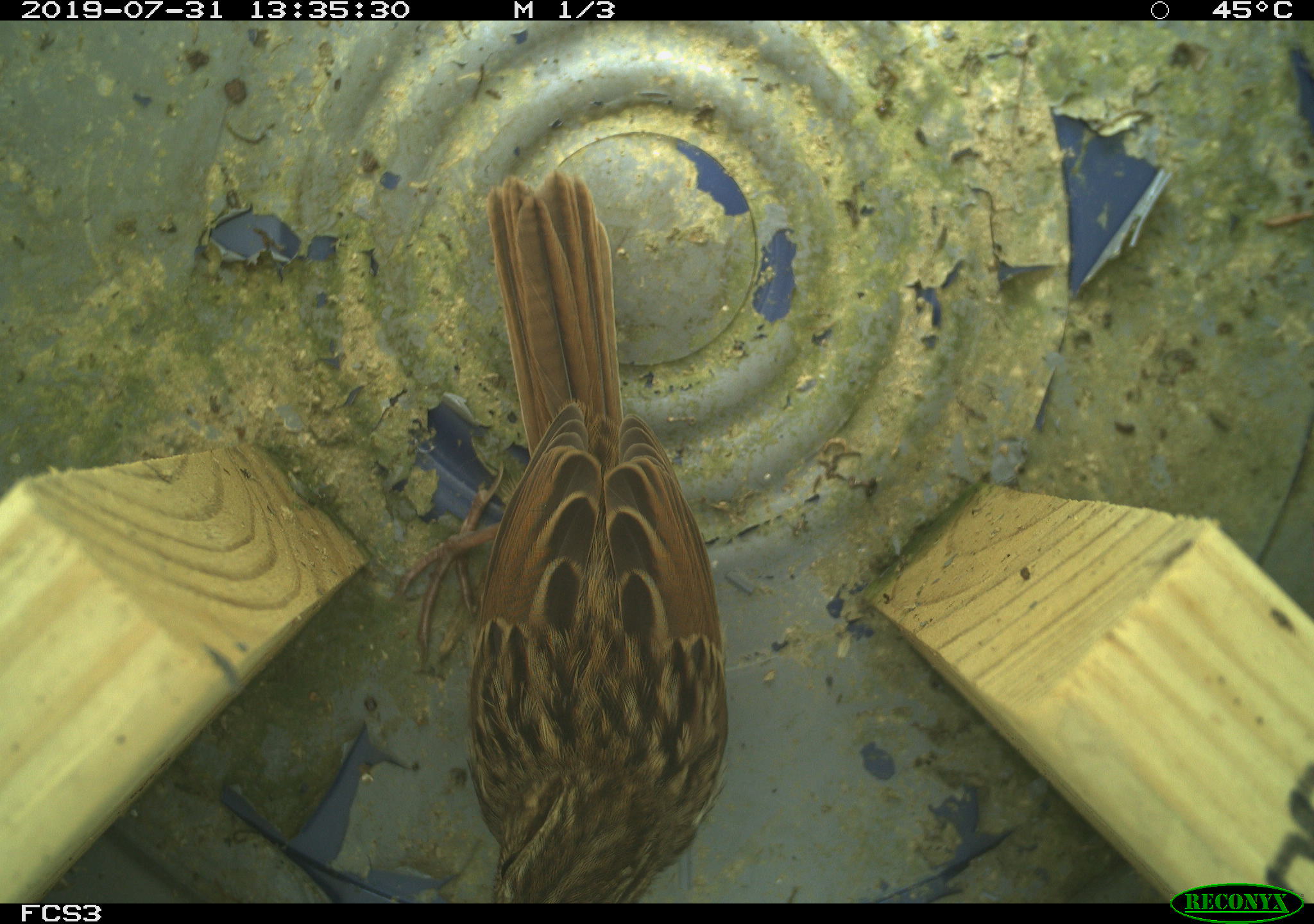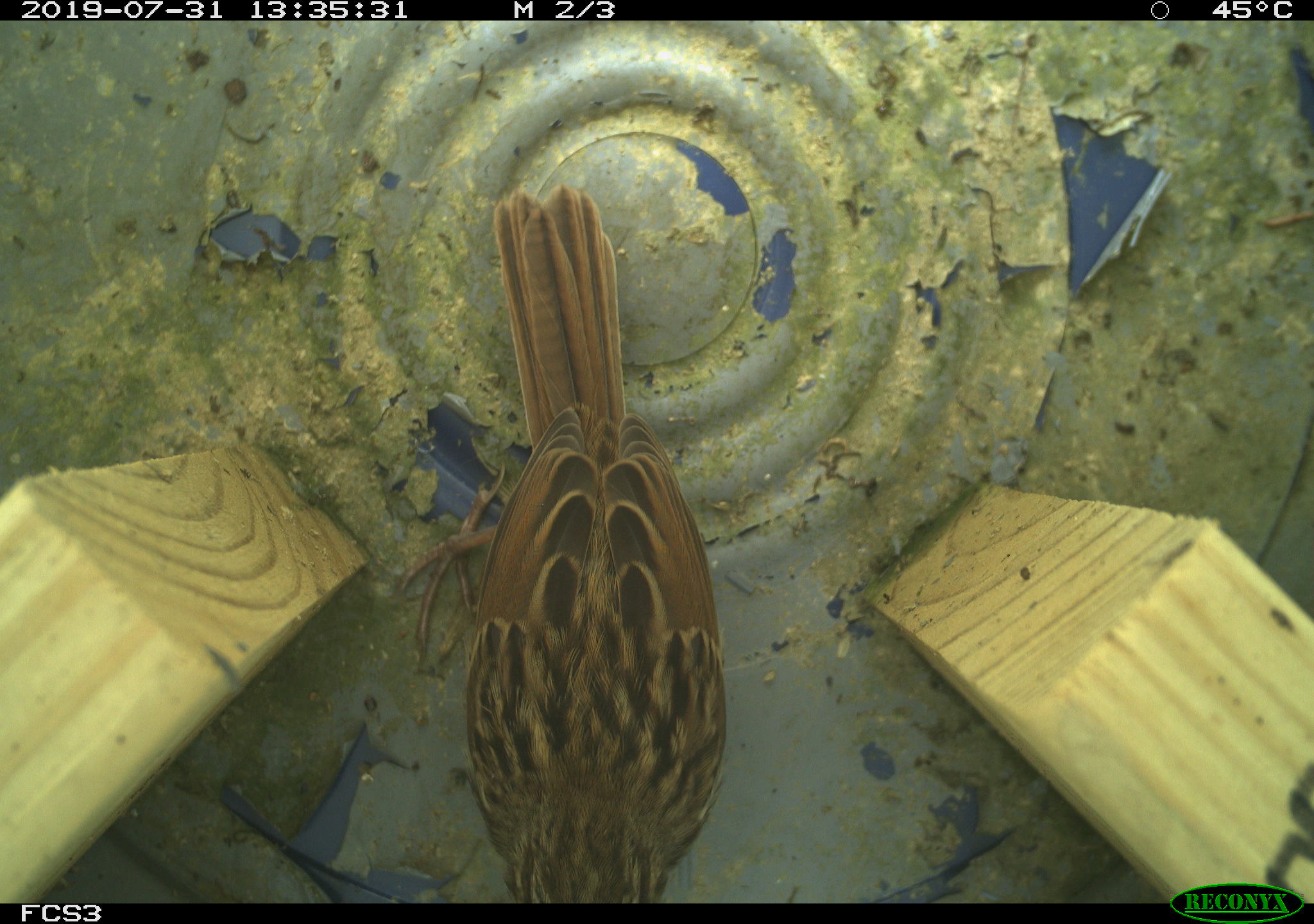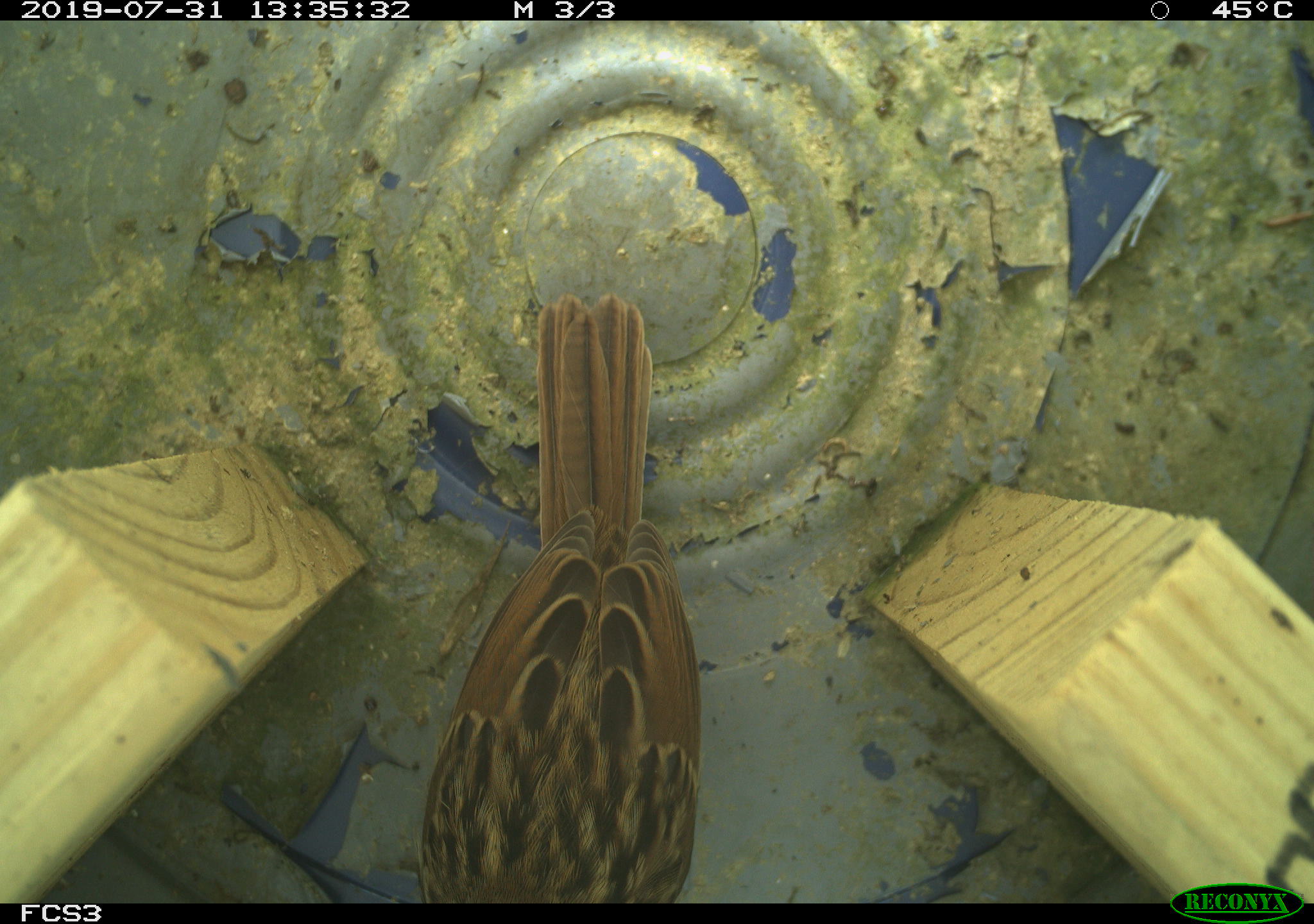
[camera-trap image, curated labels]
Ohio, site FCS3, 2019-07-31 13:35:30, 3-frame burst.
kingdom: Animalia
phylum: Chordata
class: Aves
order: Passeriformes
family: Passerellidae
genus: Melospiza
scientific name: Melospiza melodia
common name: song sparrow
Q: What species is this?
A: Song sparrow (Melospiza melodia).